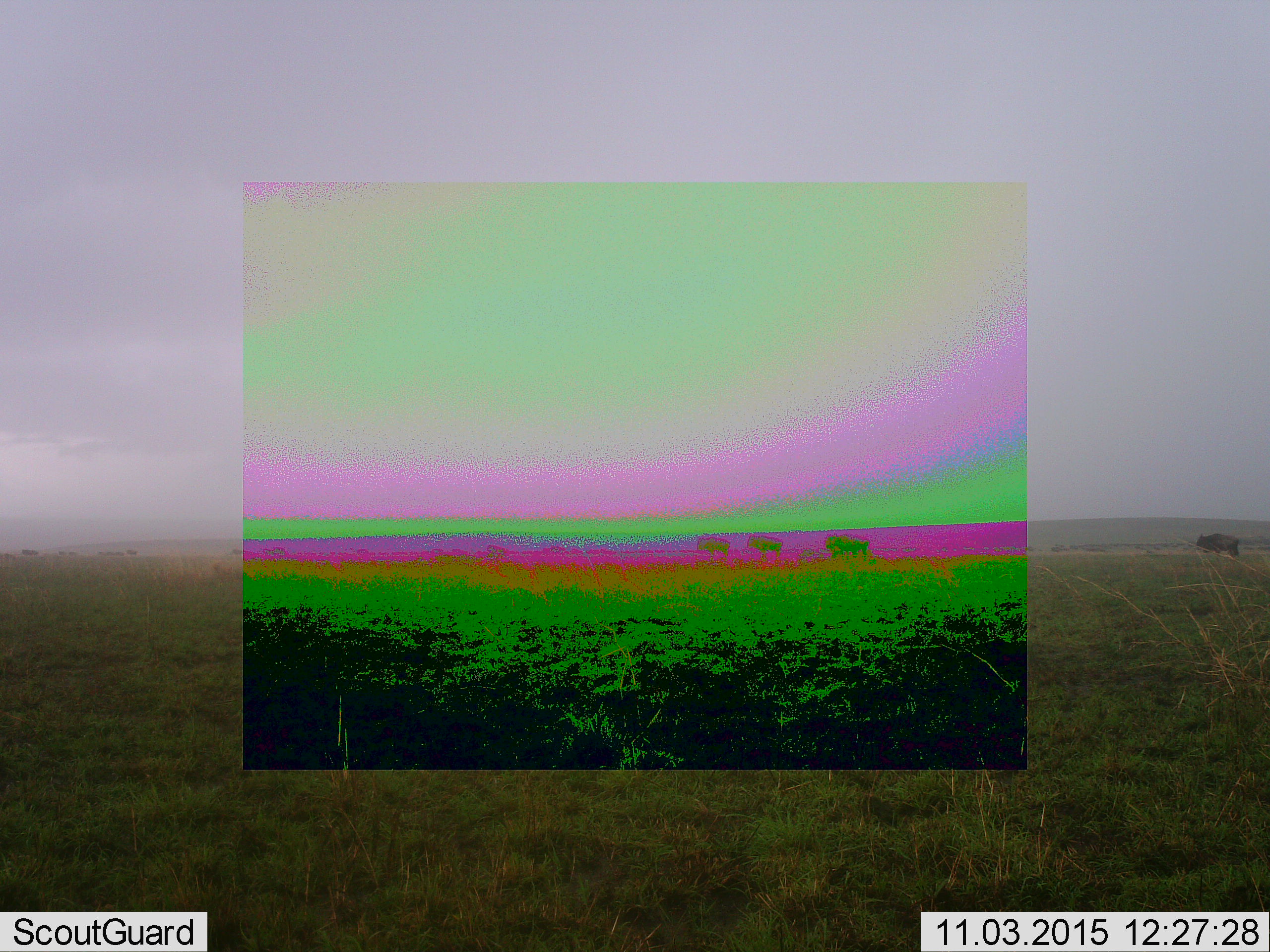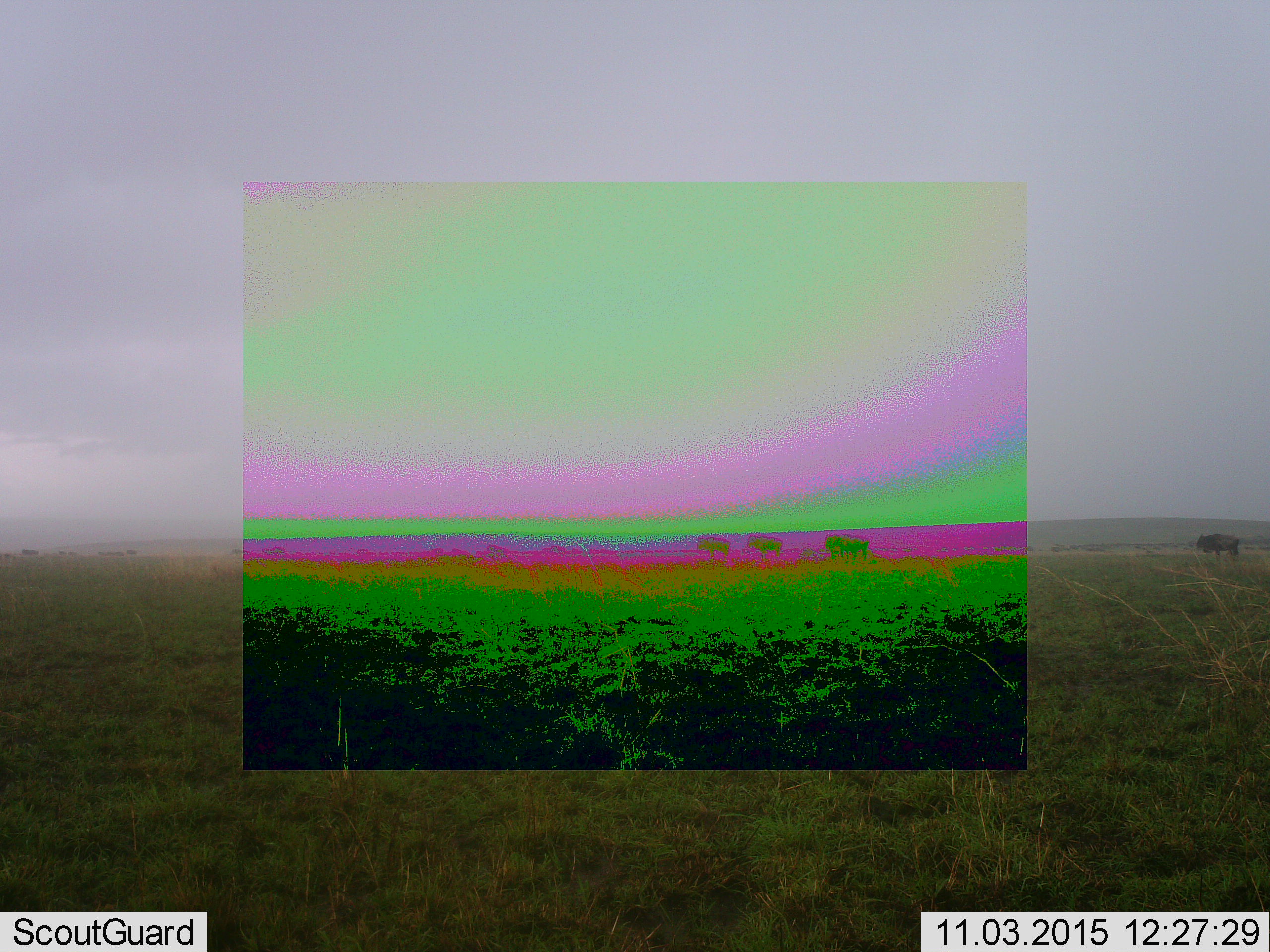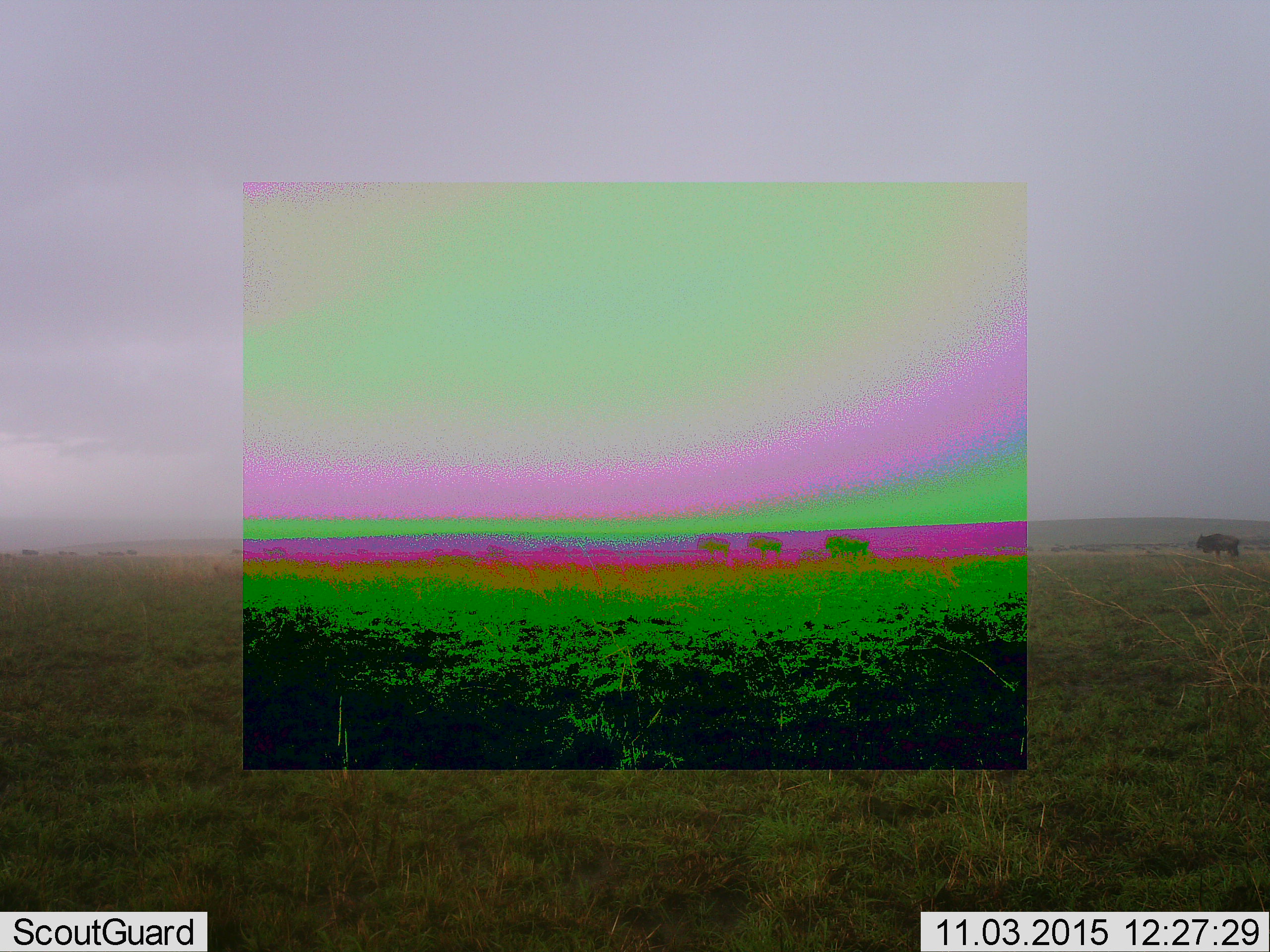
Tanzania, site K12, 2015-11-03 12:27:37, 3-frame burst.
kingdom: Animalia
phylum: Chordata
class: Mammalia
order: Artiodactyla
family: Bovidae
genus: Connochaetes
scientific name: Connochaetes taurinus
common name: blue wildebeest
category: wildebeest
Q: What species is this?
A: Wildebeest (blue wildebeest) (Connochaetes taurinus).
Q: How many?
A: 11-50.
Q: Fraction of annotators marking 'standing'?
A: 60%.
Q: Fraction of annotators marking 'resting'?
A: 20%.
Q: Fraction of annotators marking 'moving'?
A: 60%.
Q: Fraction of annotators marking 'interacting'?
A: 20%.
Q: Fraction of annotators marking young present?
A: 0%.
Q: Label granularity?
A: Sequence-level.